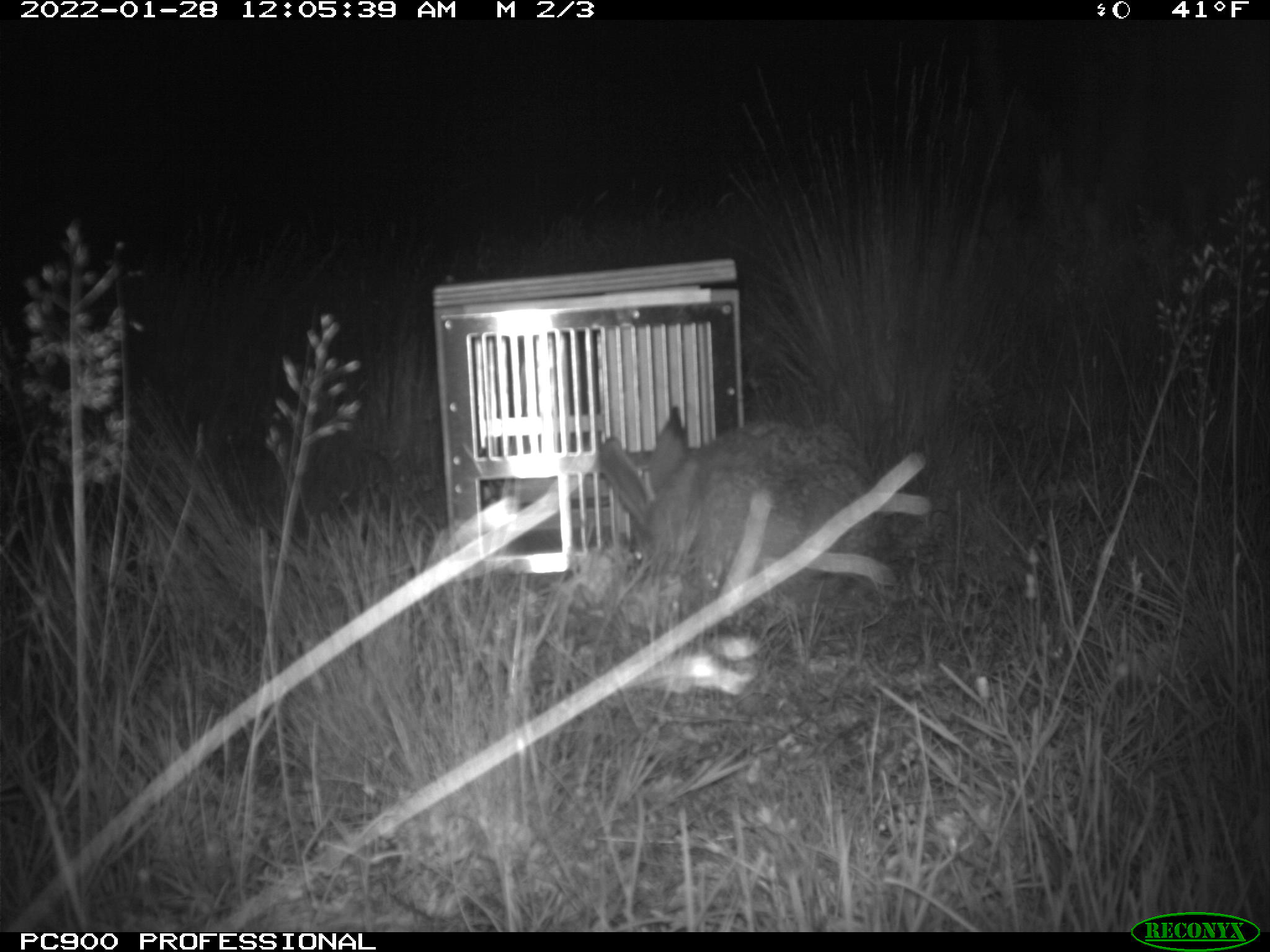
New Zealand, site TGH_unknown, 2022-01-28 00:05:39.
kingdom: Animalia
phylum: Chordata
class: Mammalia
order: Lagomorpha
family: Leporidae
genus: Lepus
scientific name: Lepus europaeus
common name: brown hare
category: hare